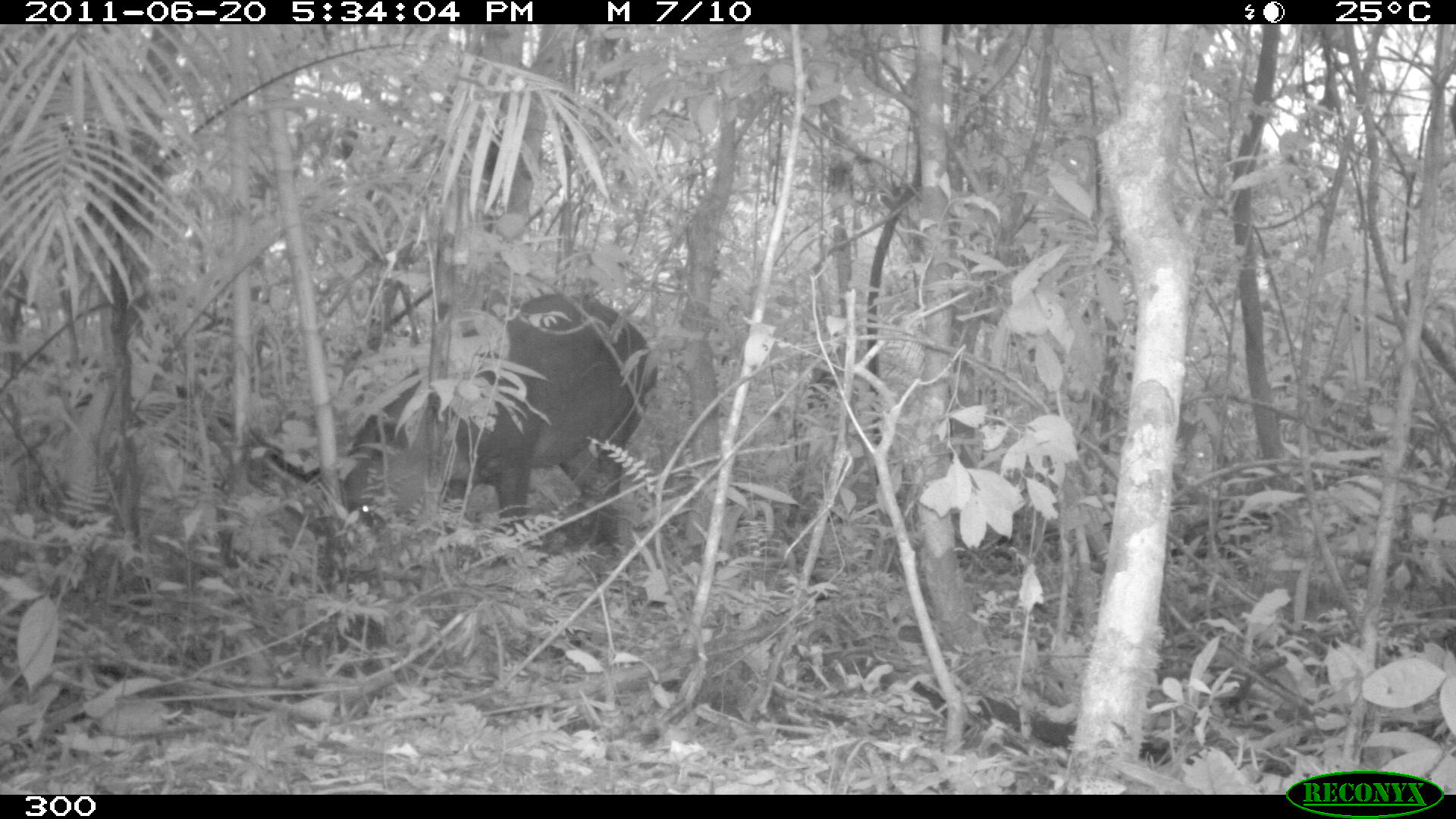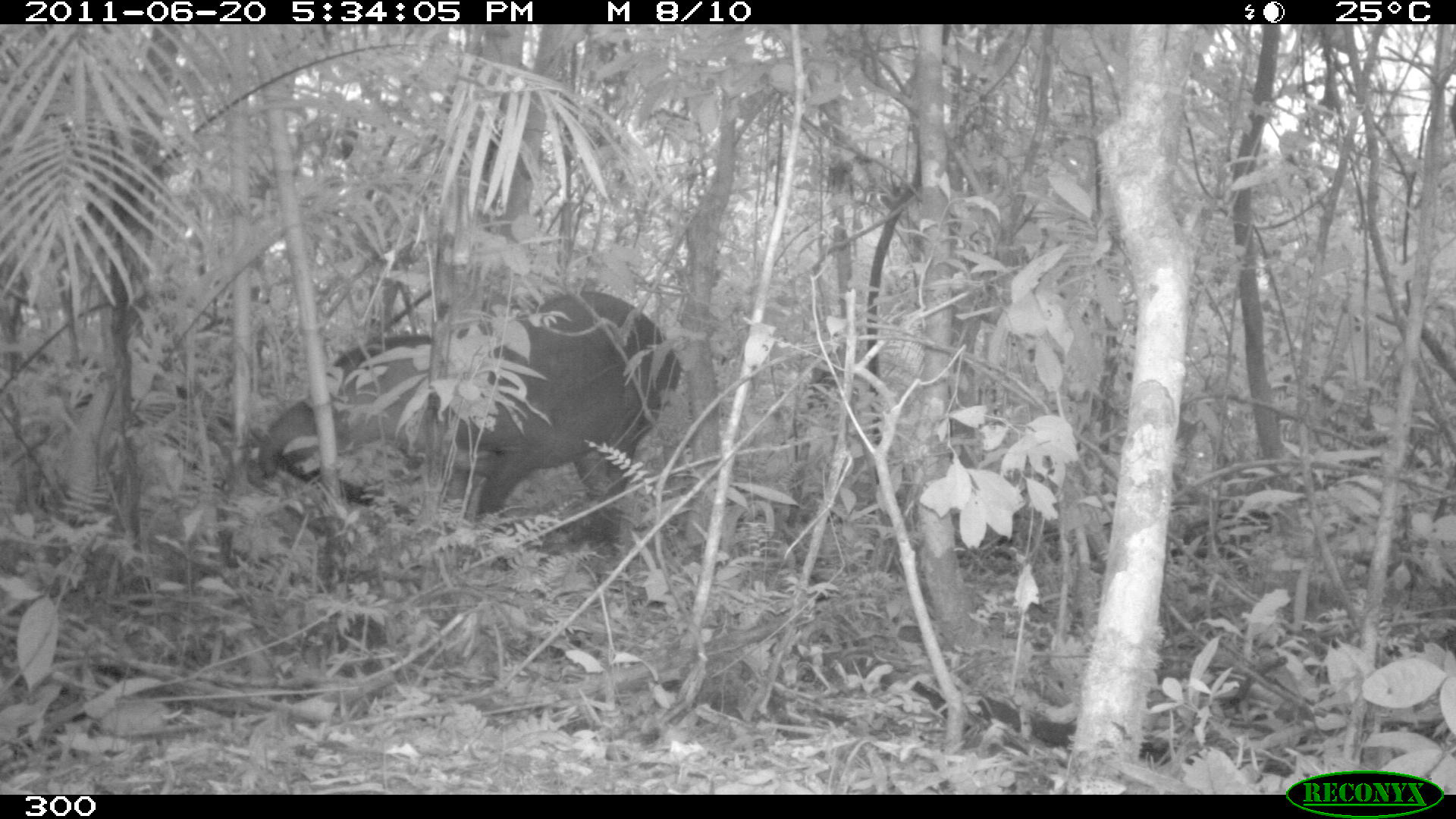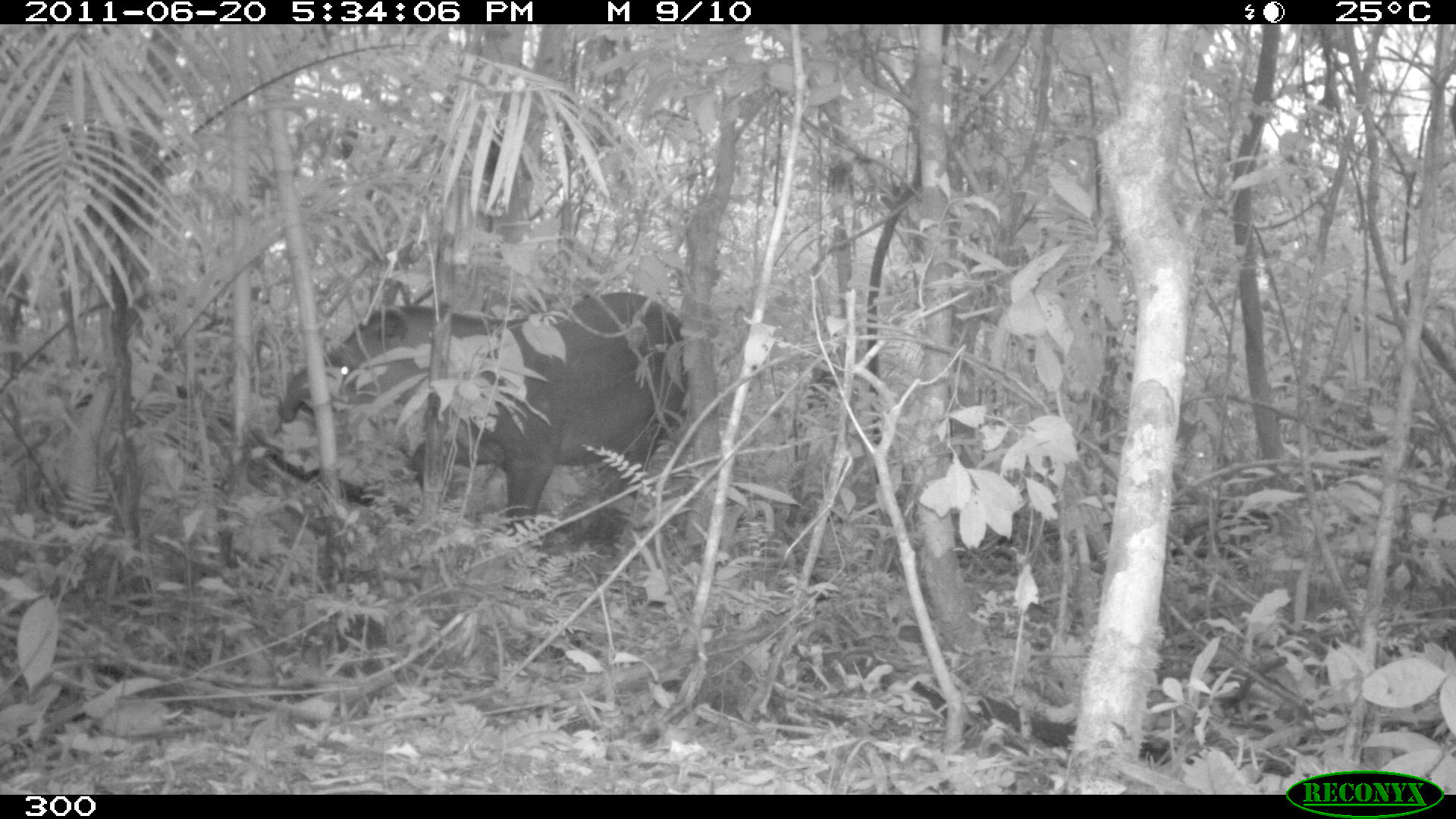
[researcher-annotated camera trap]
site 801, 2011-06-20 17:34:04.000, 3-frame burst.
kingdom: Animalia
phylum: Chordata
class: Mammalia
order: Perissodactyla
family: Tapiridae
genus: Tapirus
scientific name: Tapirus terrestris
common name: south american tapir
Tapirus terrestris (south american tapir).